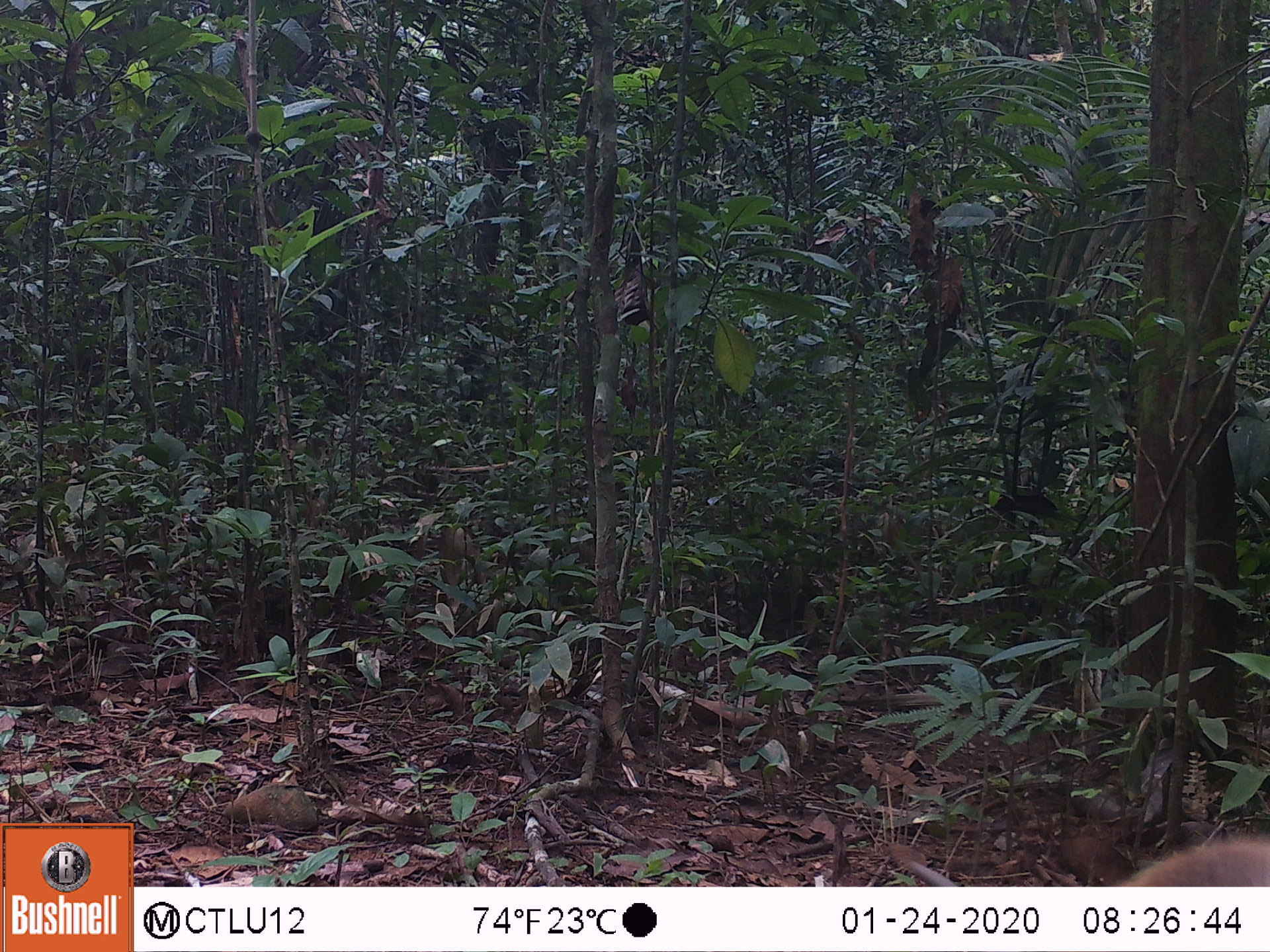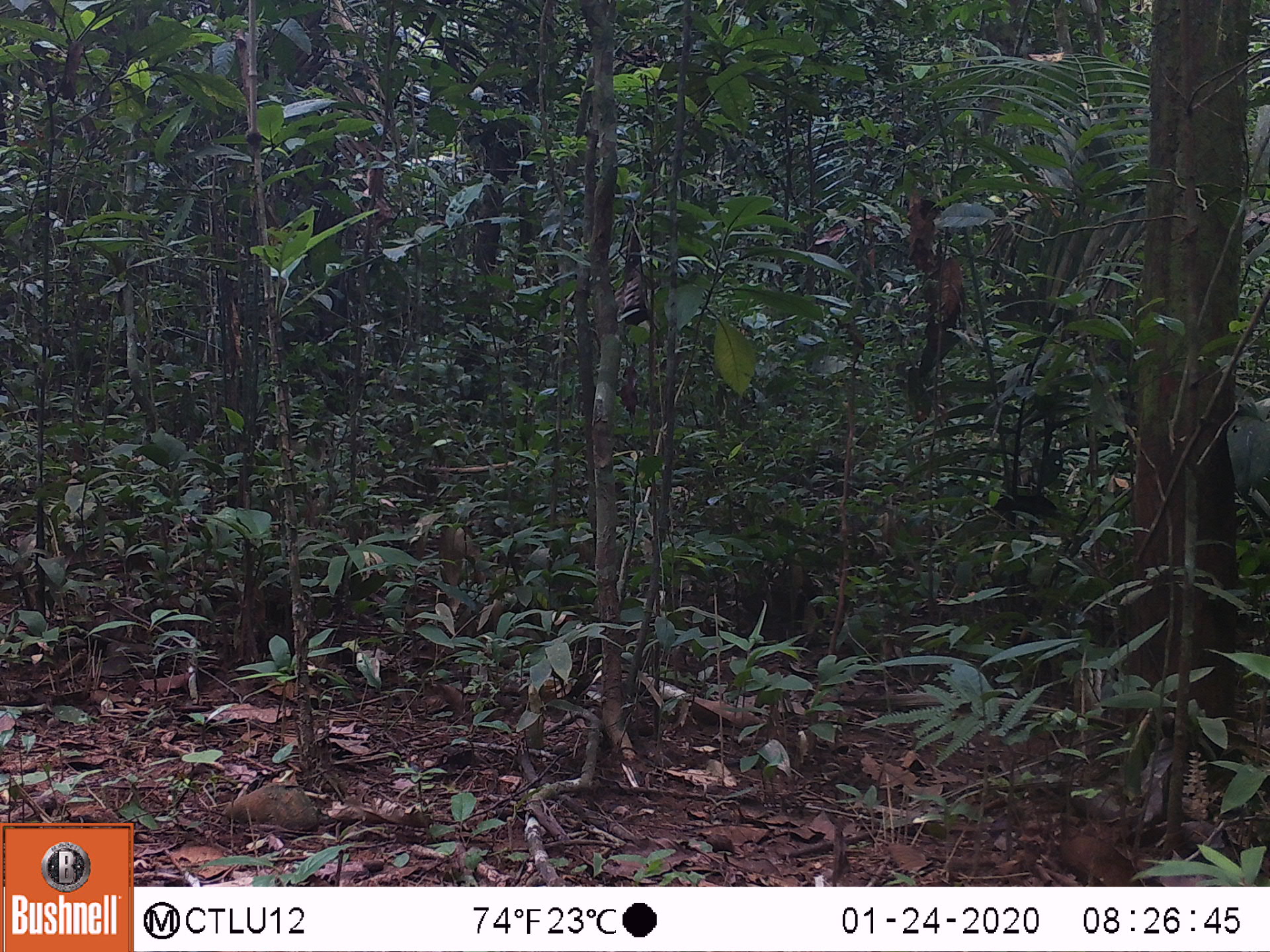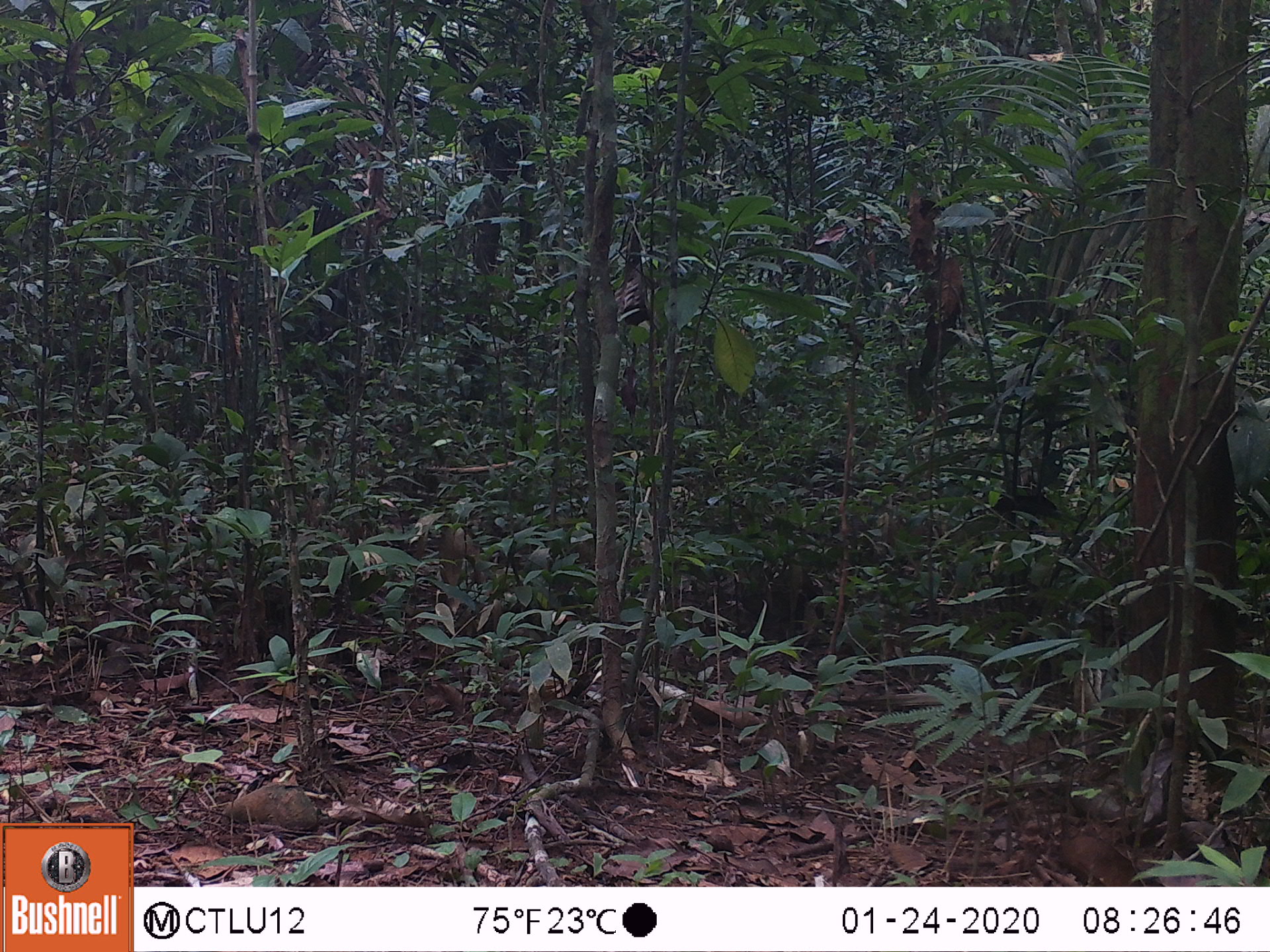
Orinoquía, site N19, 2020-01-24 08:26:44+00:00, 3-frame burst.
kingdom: Animalia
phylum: Chordata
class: Mammalia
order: Pilosa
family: Myrmecophagidae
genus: Tamandua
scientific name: Tamandua tetradactyla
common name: southern tamandua